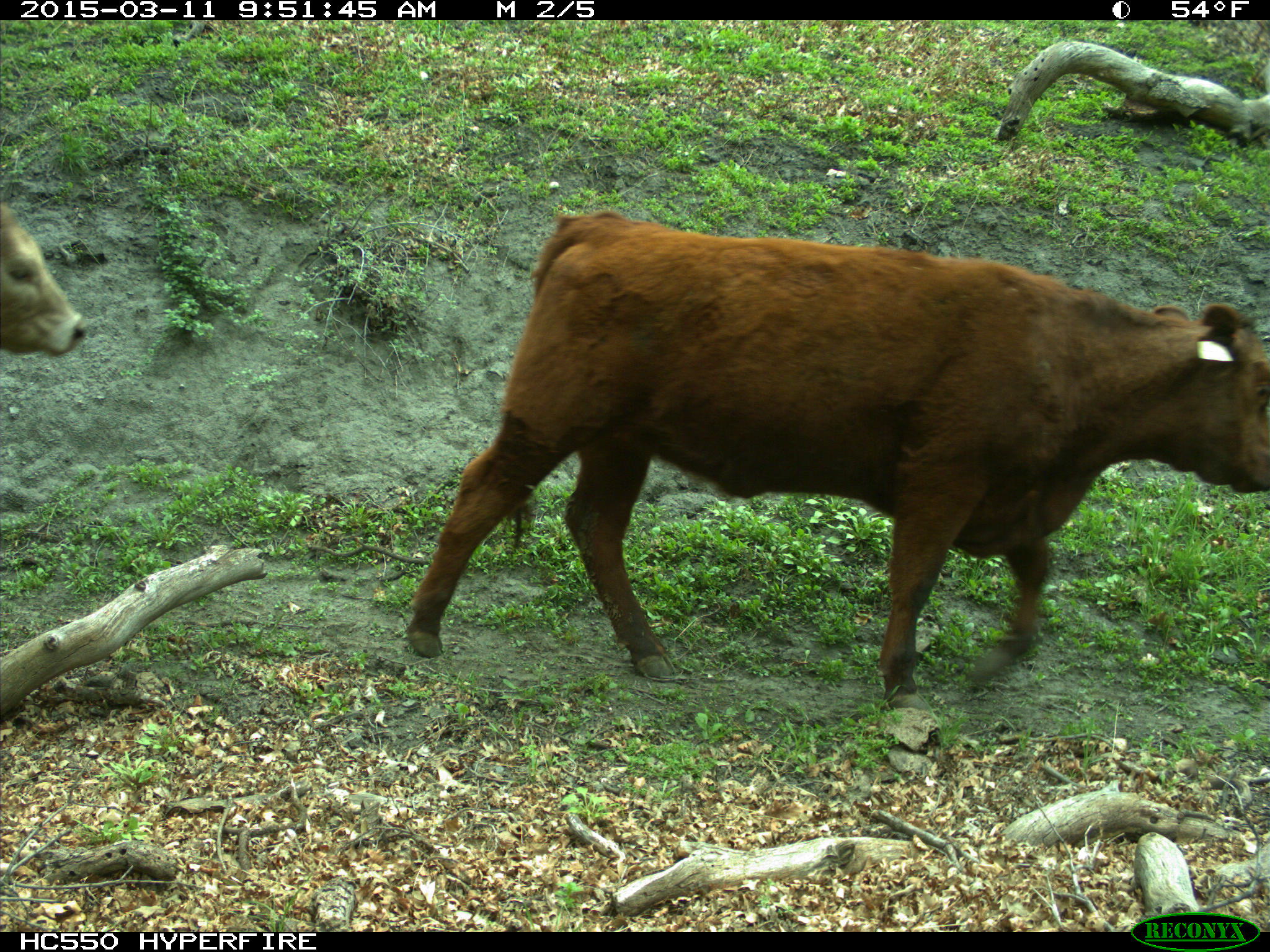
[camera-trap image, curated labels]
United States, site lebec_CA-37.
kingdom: Animalia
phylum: Chordata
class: Mammalia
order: Artiodactyla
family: Bovidae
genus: Bos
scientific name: Bos taurus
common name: domestic cow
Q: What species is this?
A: Bos taurus (domestic cow).